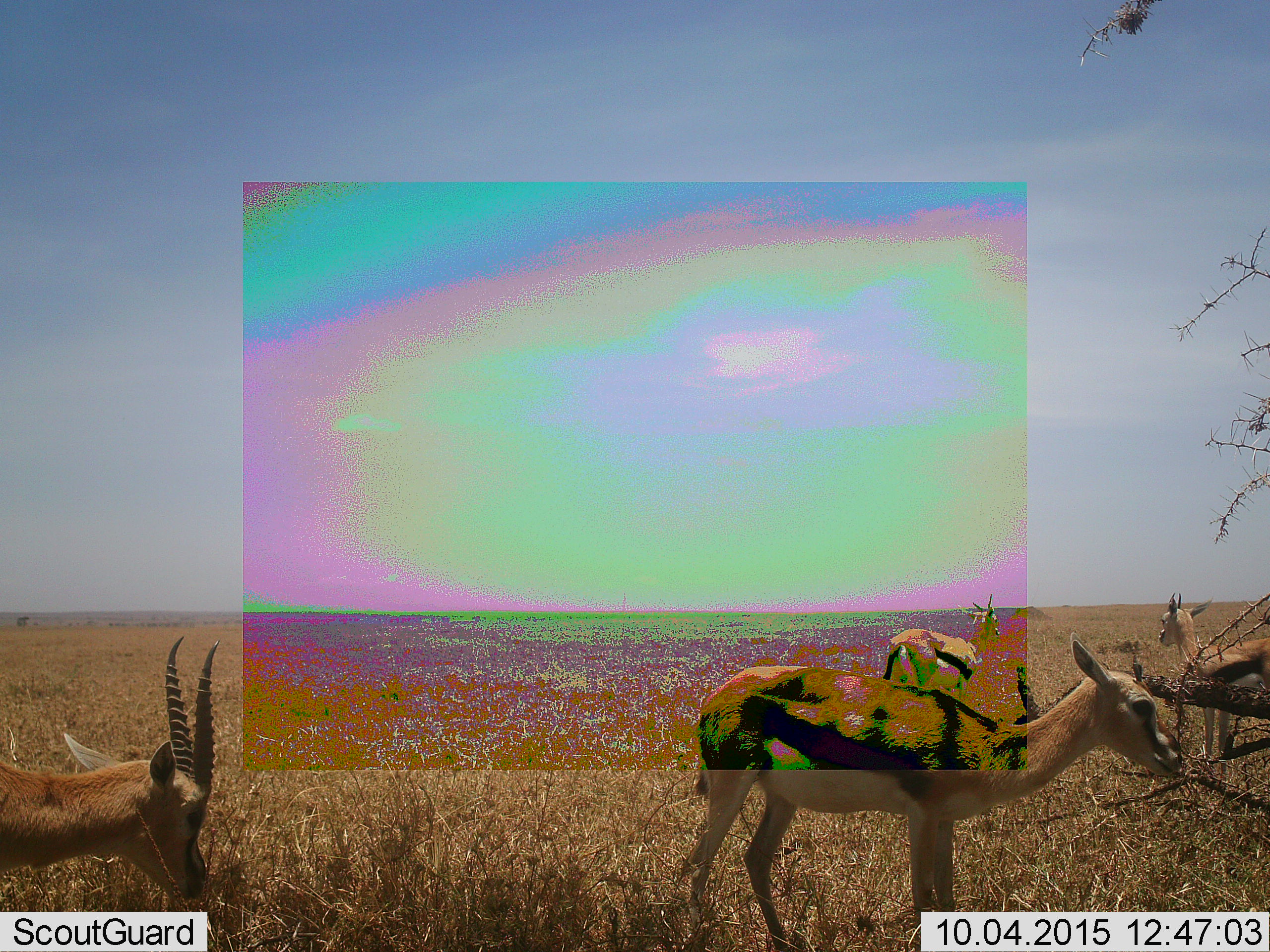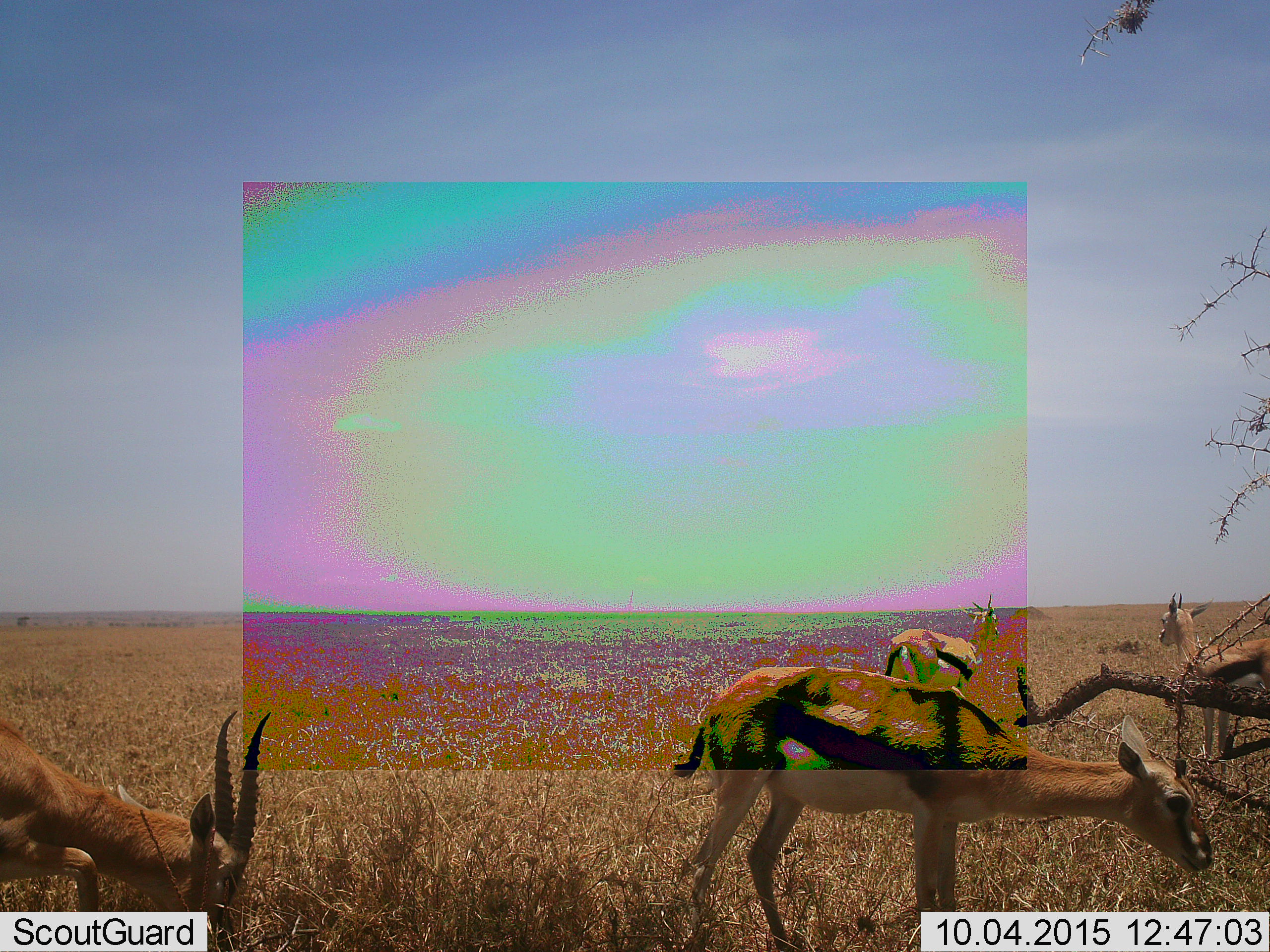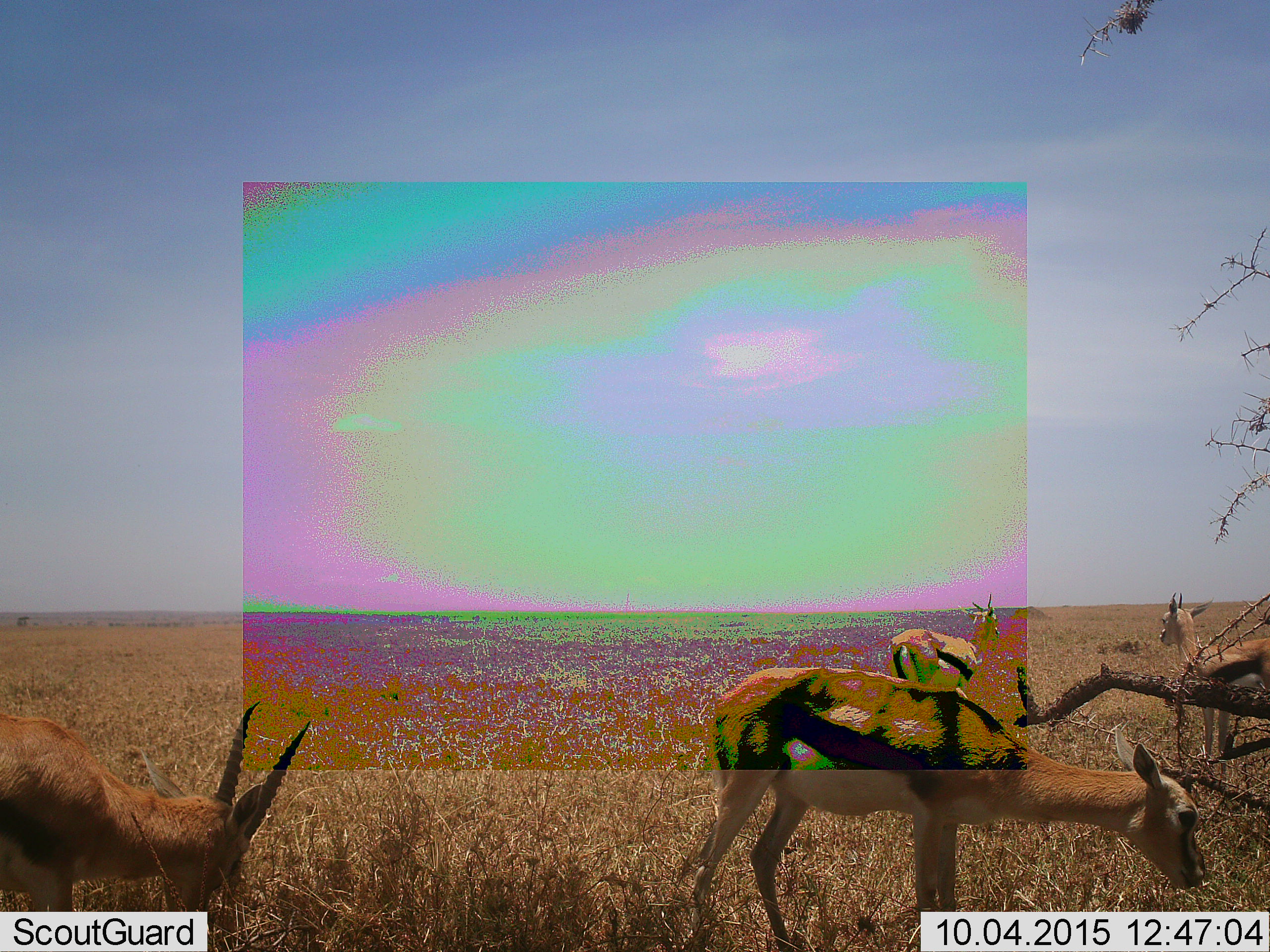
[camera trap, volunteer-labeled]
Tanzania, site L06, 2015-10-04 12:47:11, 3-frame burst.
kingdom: Animalia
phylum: Chordata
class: Mammalia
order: Artiodactyla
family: Bovidae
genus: Eudorcas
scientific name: Eudorcas thomsonii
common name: thomson's gazelle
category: gazellethomsons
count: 4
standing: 89%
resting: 0%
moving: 11%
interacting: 0%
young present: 0%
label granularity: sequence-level